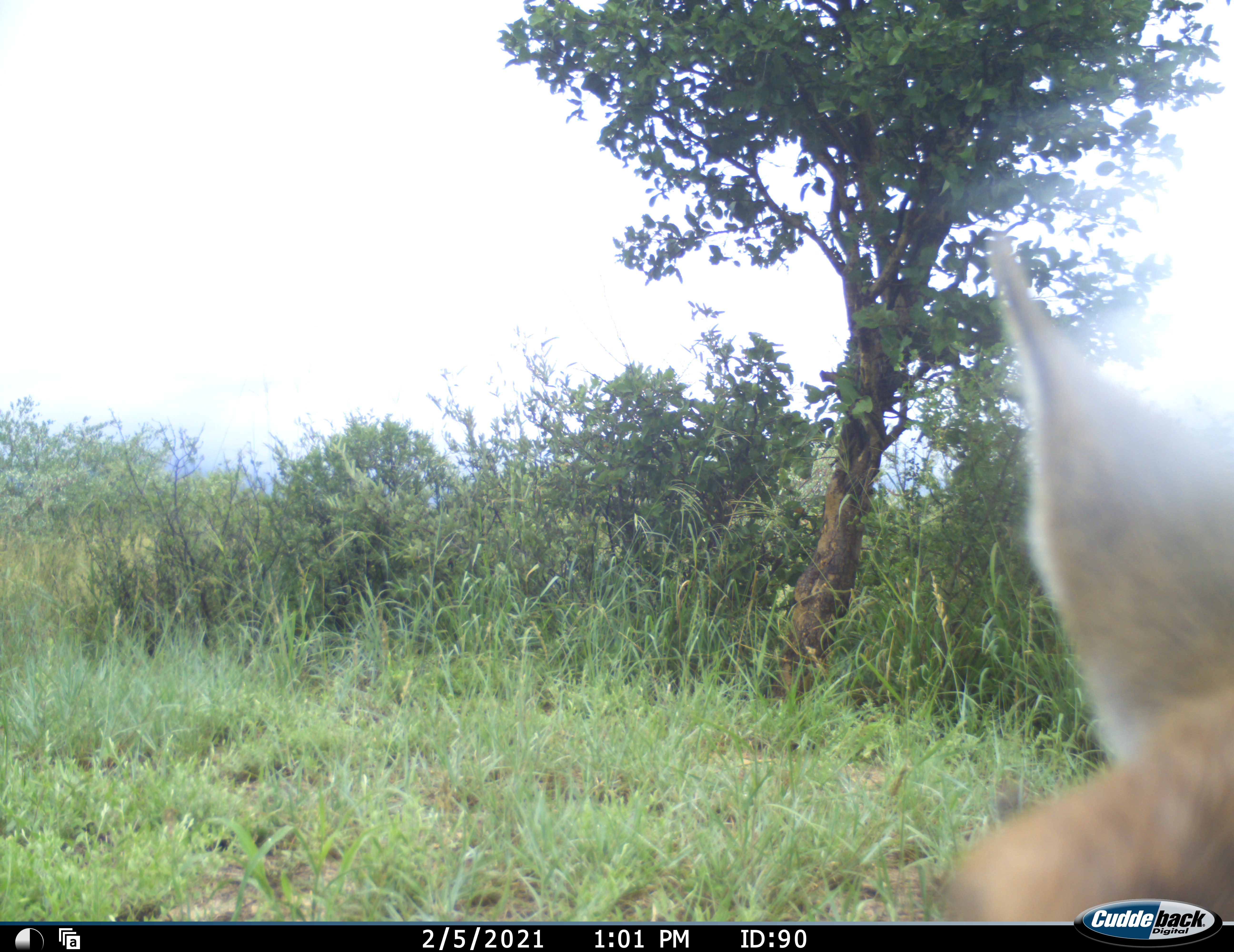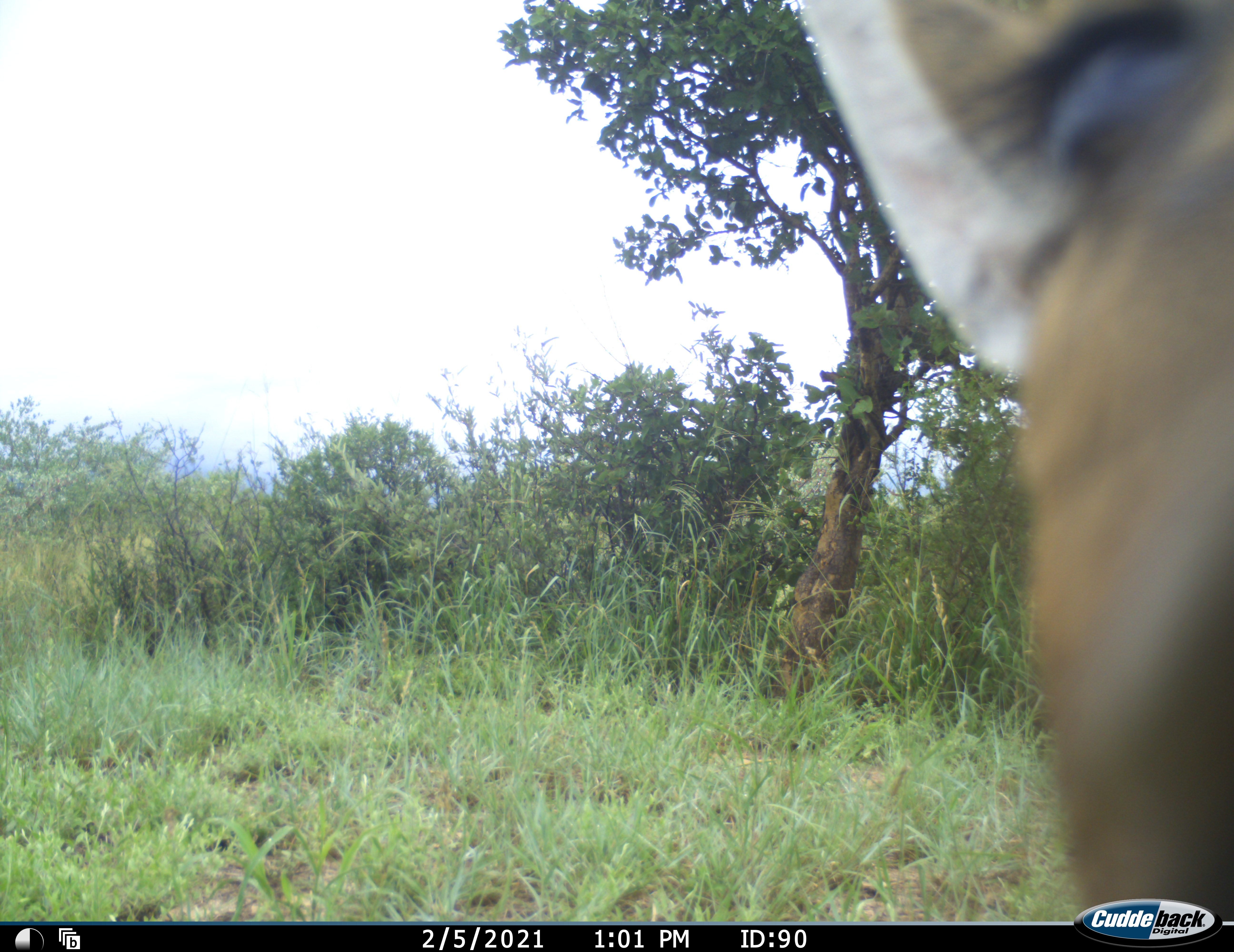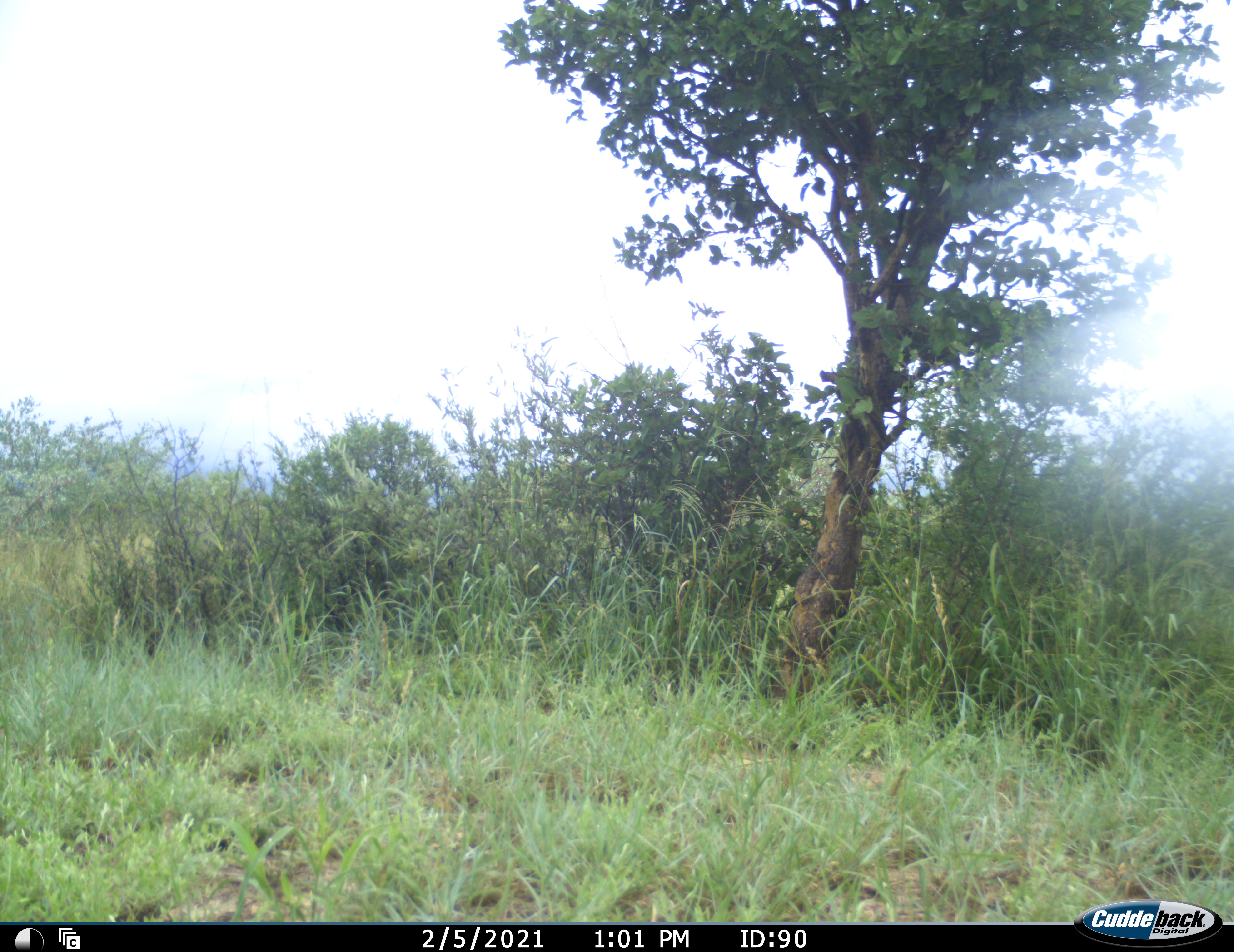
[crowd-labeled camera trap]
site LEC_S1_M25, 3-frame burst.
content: unidentified animal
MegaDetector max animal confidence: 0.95